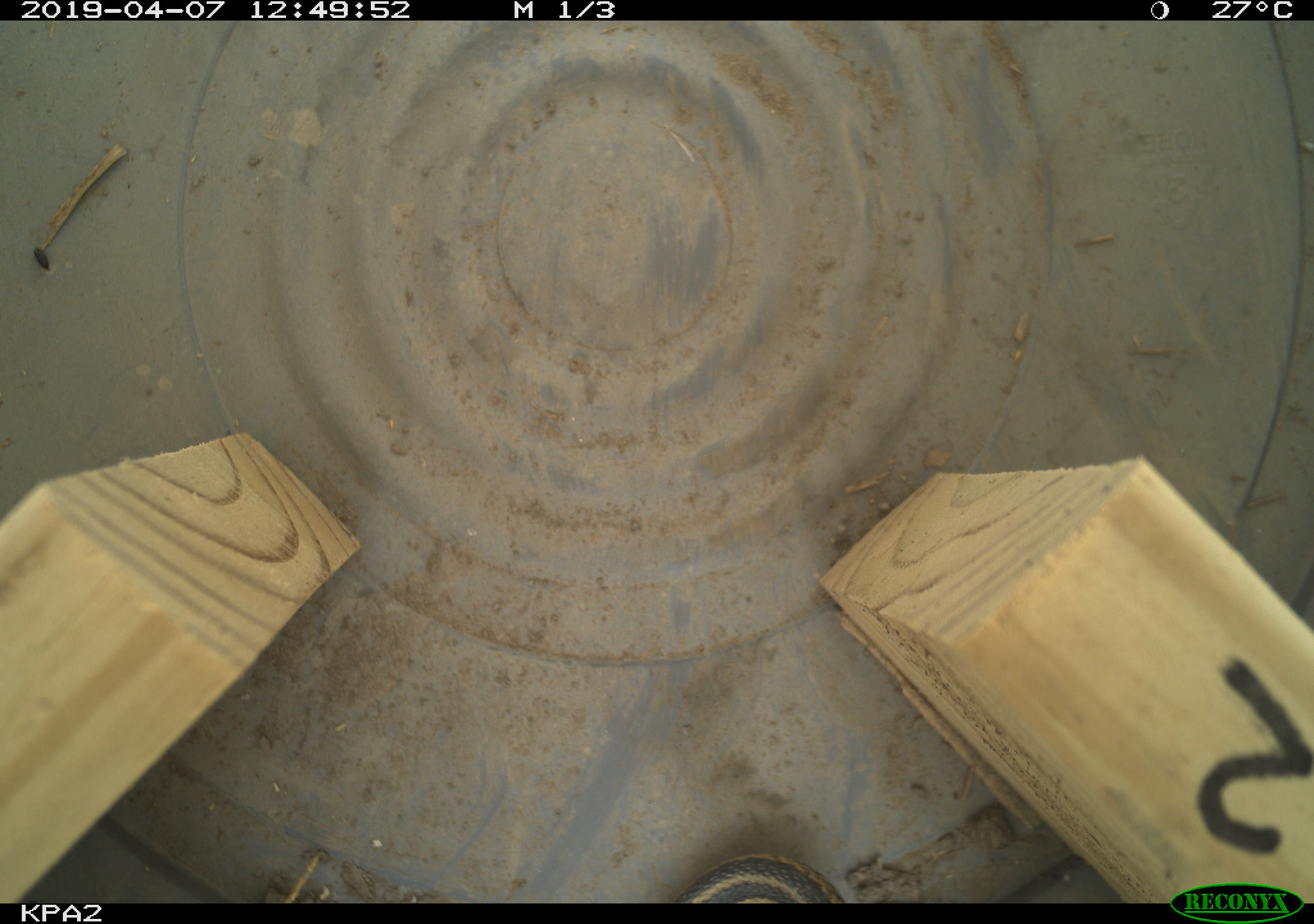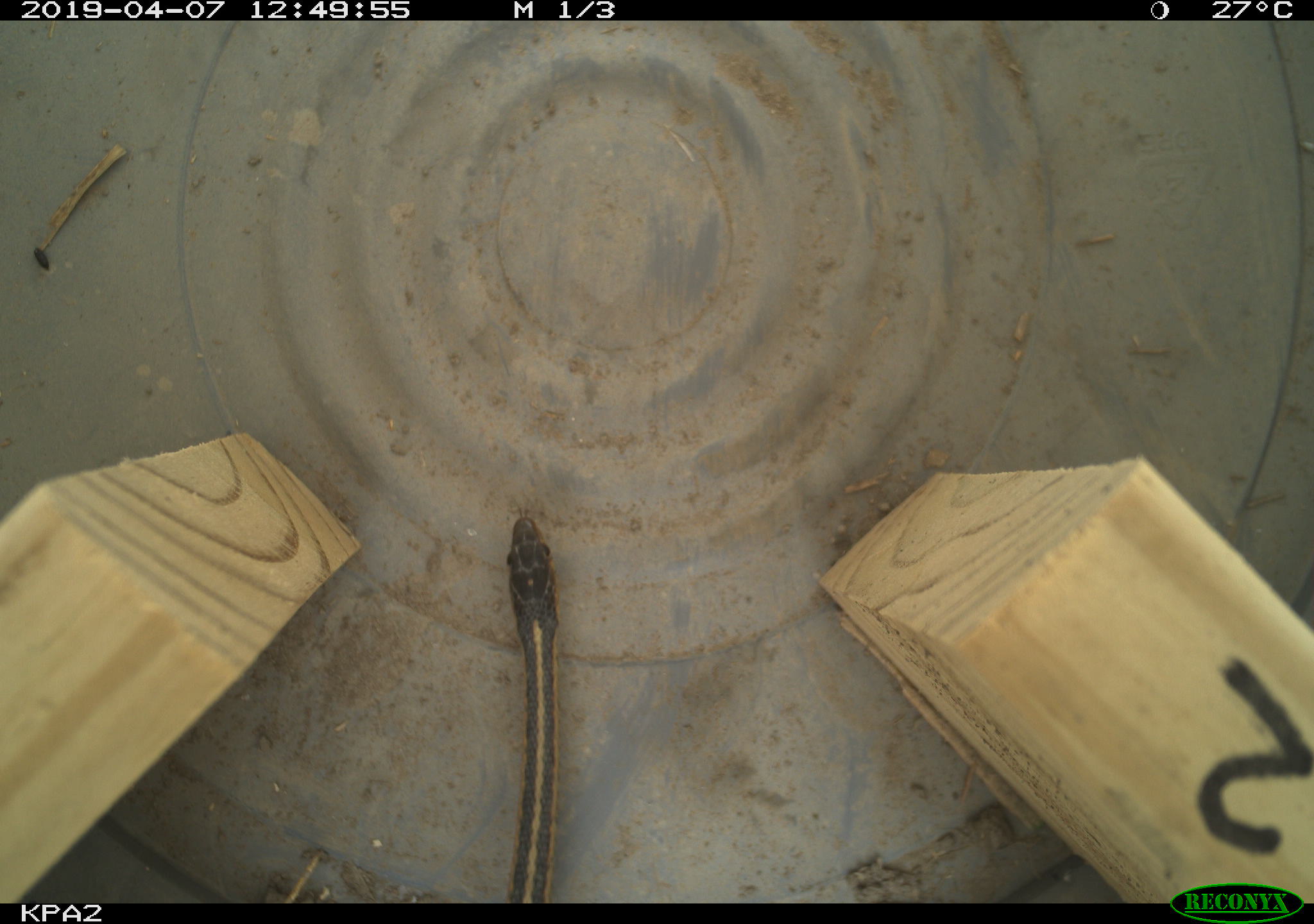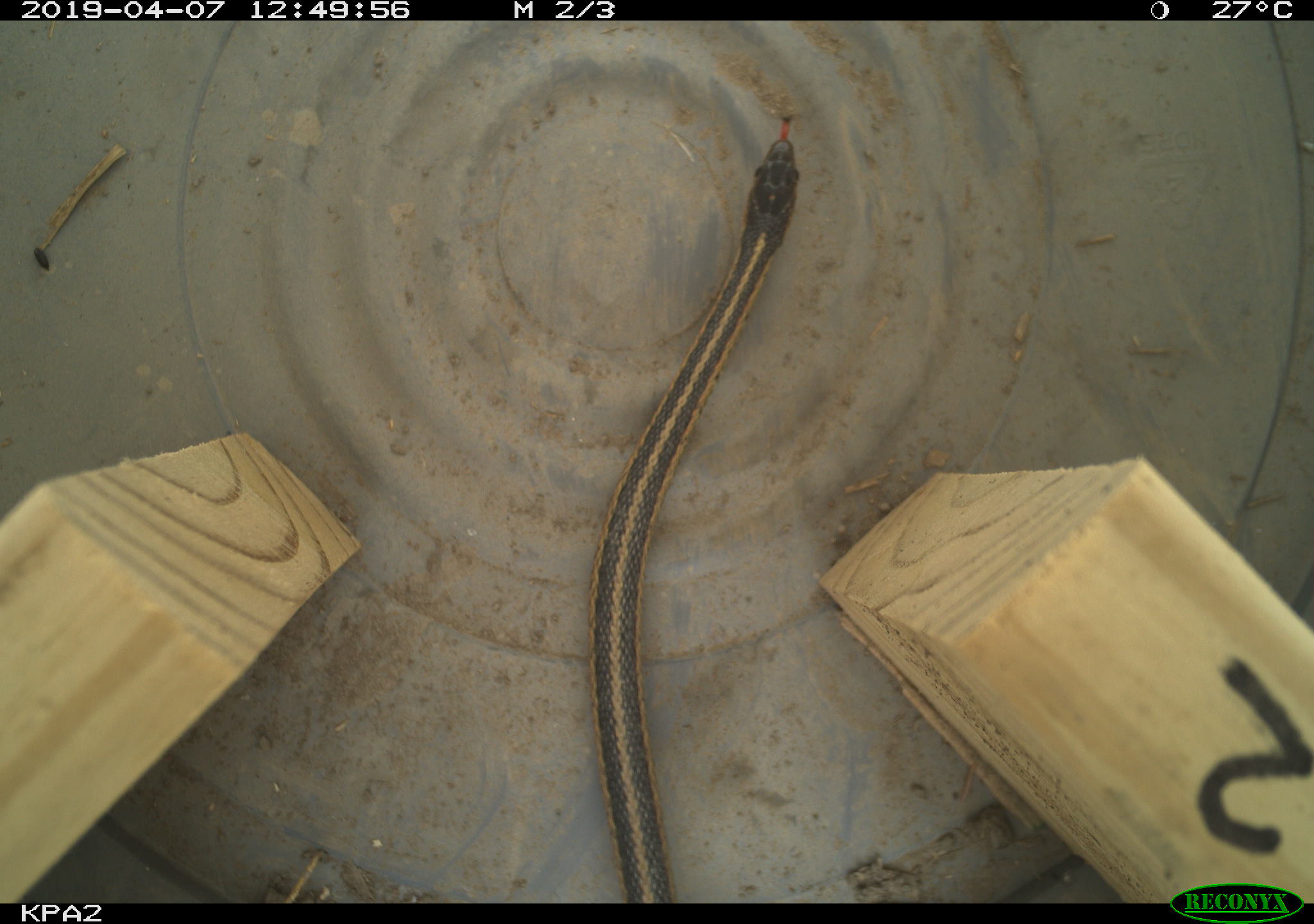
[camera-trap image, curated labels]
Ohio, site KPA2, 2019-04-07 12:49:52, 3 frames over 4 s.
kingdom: Animalia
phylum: Chordata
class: Reptilia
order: Squamata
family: Colubridae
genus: Thamnophis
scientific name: Thamnophis sirtalis sirtalis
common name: eastern gartersnake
Eastern gartersnake (Thamnophis sirtalis sirtalis).